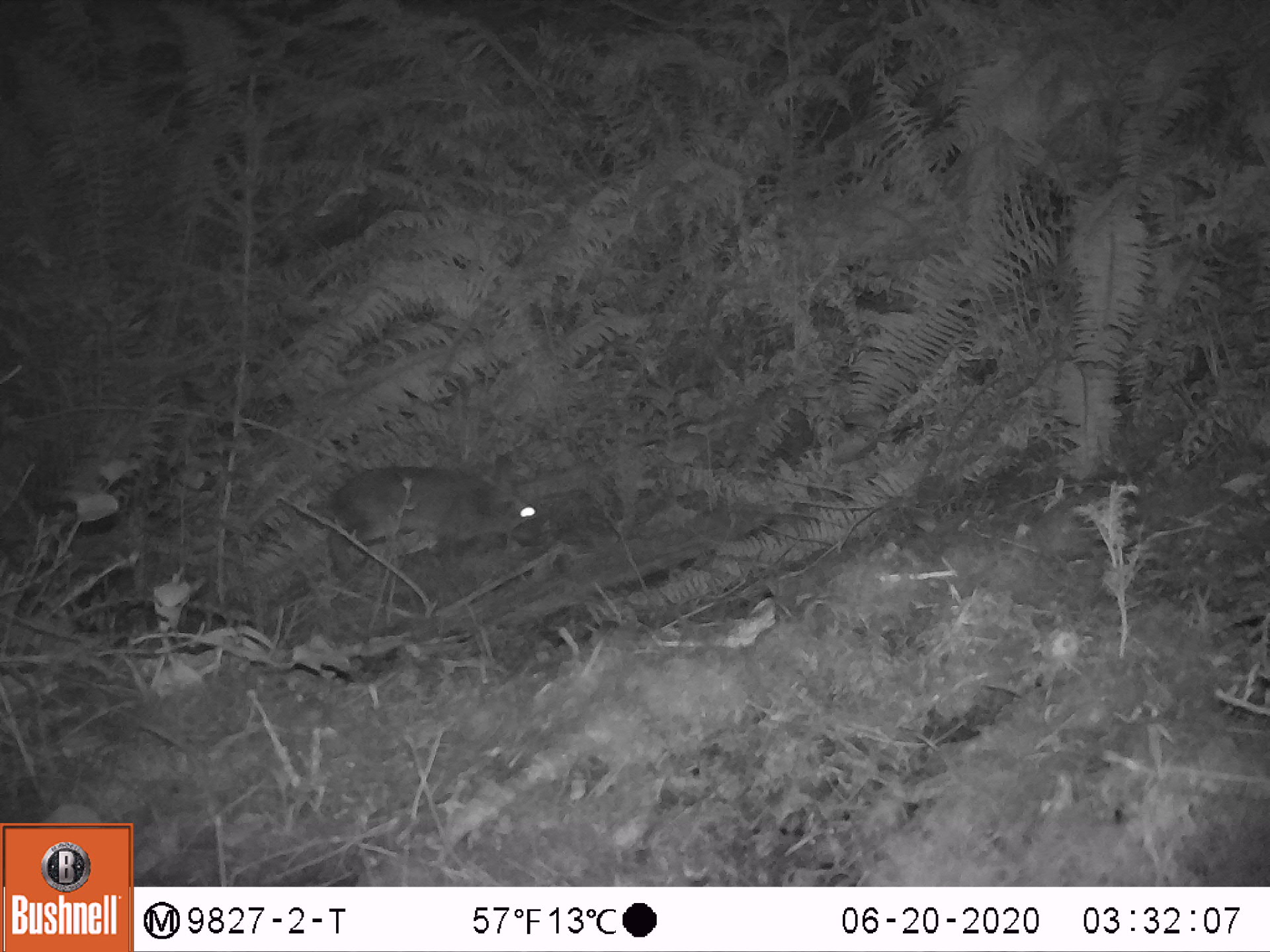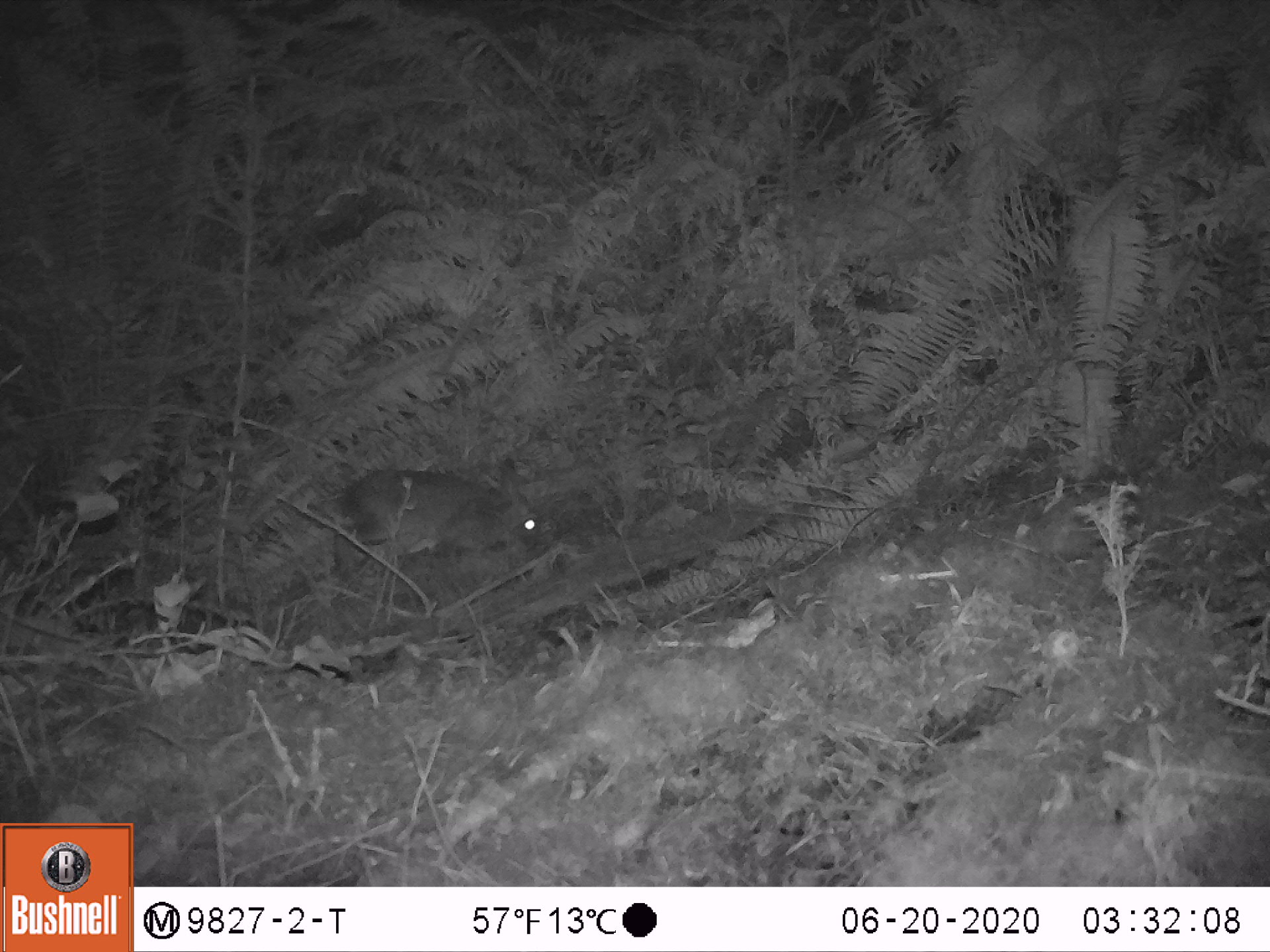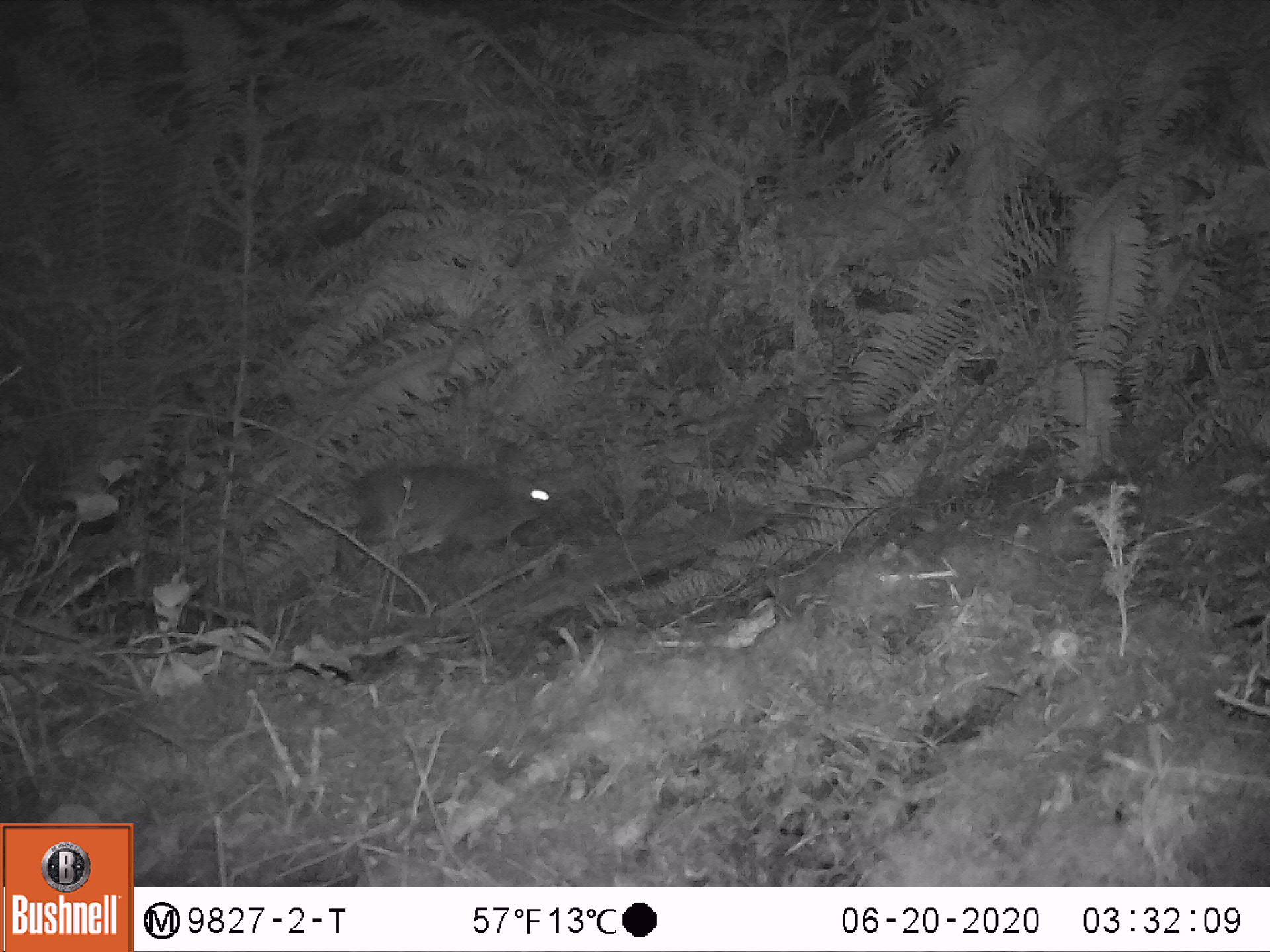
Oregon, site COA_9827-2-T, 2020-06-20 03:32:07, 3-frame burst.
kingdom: Animalia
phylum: Chordata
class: Mammalia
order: Lagomorpha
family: Leporidae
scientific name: Leporidae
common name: hares and rabbits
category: leporidae family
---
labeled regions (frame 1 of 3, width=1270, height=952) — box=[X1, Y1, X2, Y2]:
leporidae family: box=[329, 430, 541, 594]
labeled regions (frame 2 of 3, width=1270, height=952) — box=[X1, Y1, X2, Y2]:
leporidae family: box=[348, 453, 551, 566]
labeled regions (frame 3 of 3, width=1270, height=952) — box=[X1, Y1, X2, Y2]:
leporidae family: box=[354, 447, 558, 566]